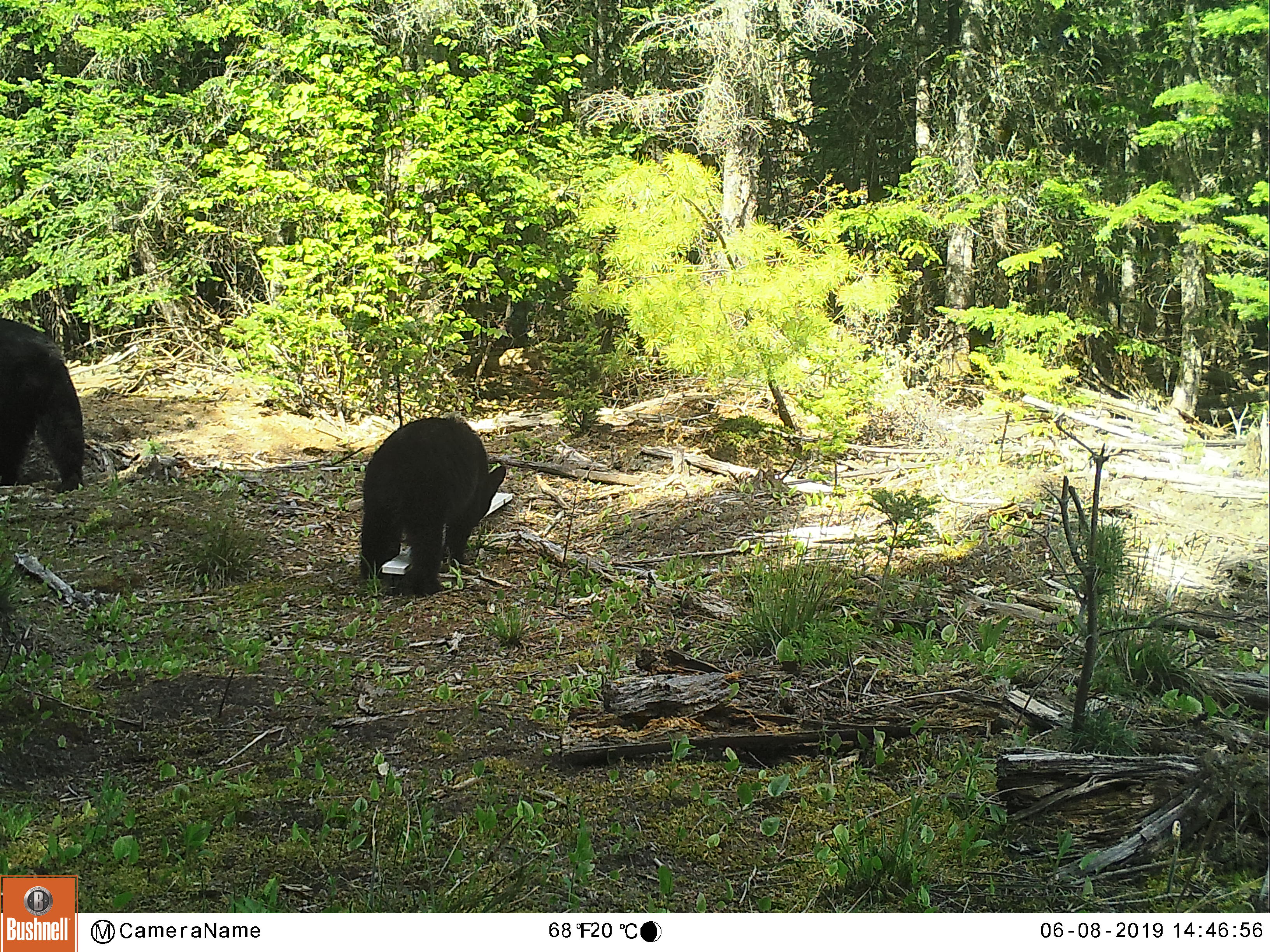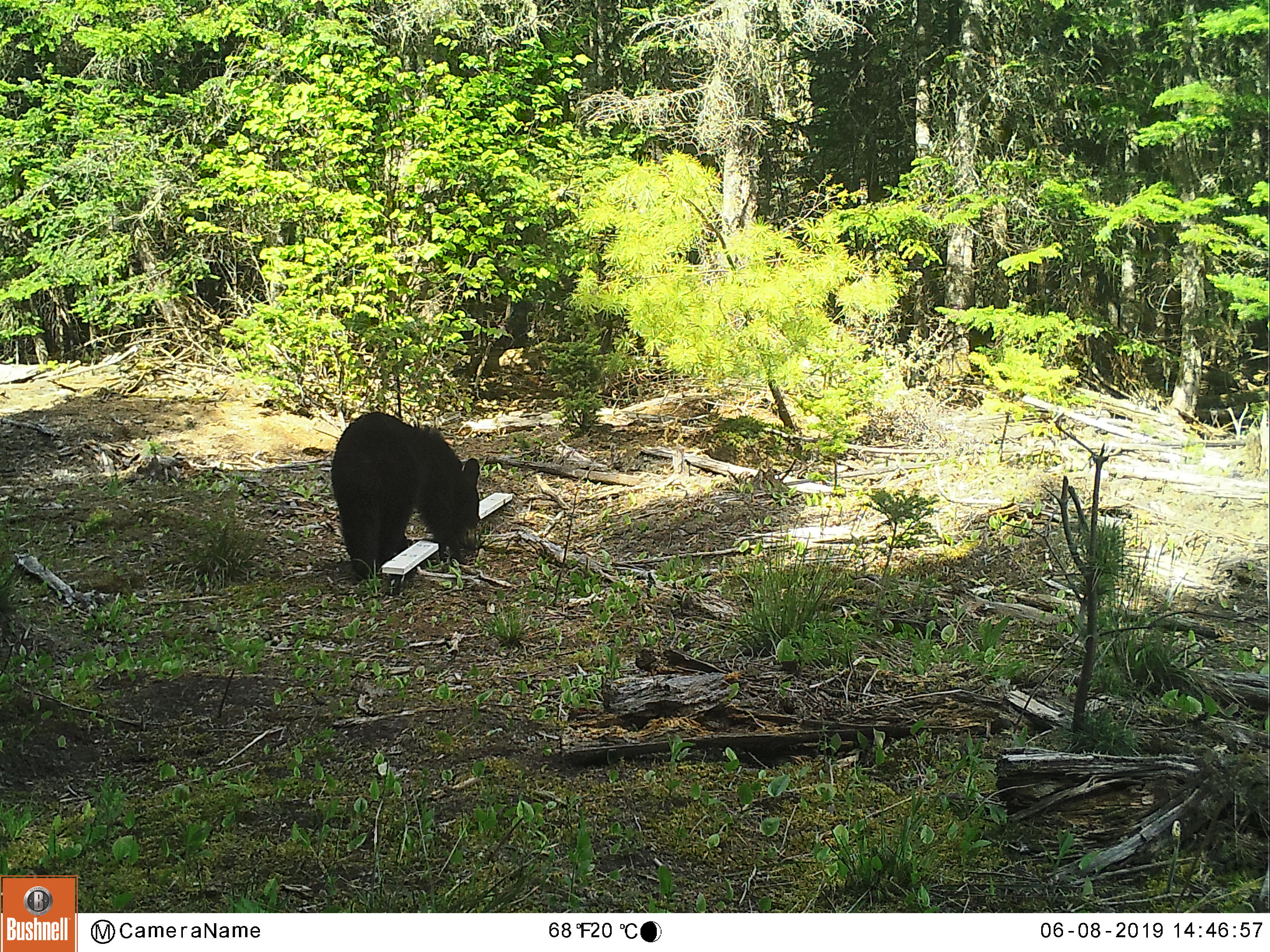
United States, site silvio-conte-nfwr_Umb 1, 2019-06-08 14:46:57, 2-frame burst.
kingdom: Animalia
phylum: Chordata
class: Mammalia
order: Carnivora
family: Ursidae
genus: Ursus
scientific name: Ursus americanus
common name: black bear